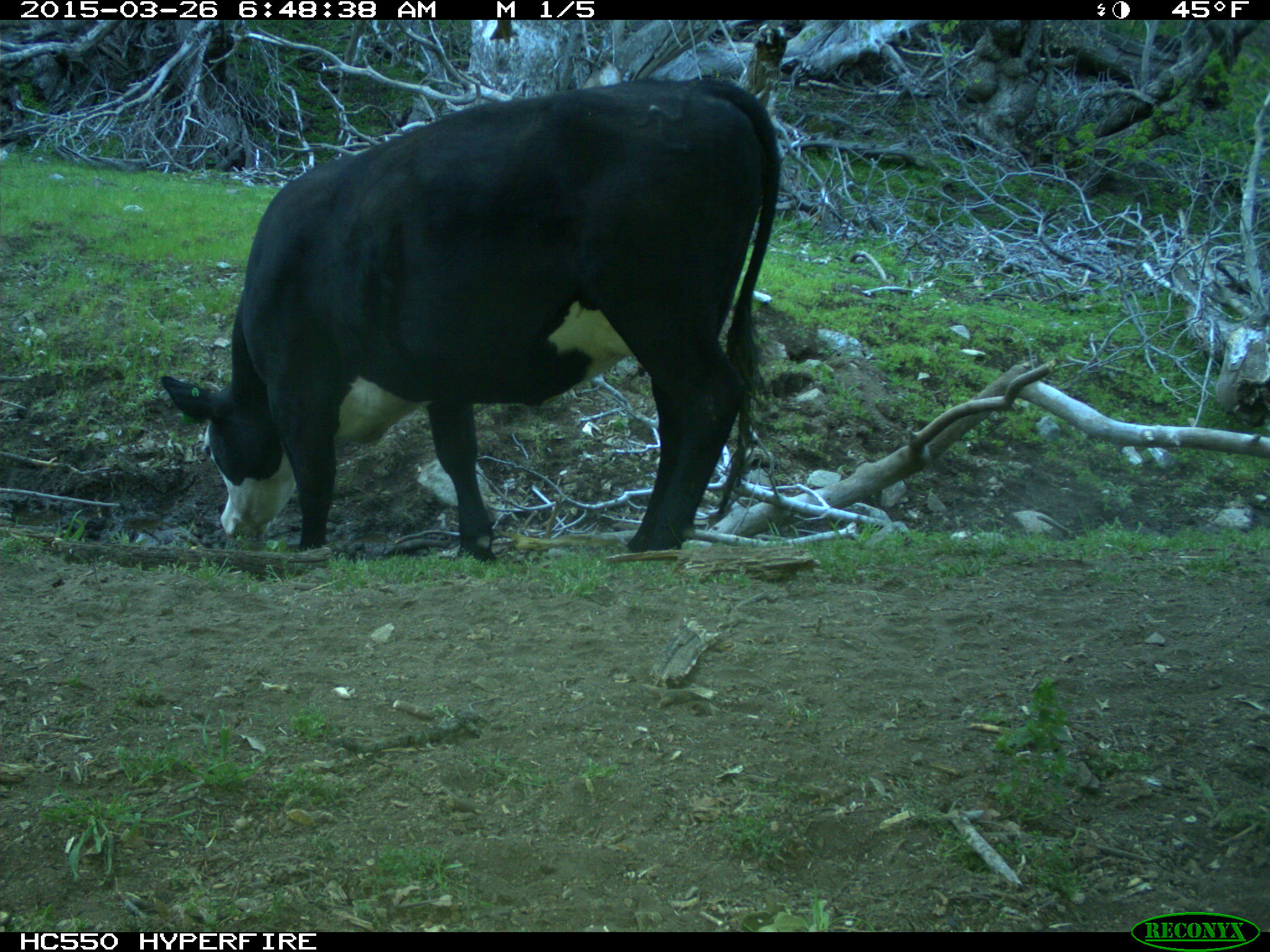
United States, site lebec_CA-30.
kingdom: Animalia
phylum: Chordata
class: Mammalia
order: Artiodactyla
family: Bovidae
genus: Bos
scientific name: Bos taurus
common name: domestic cow